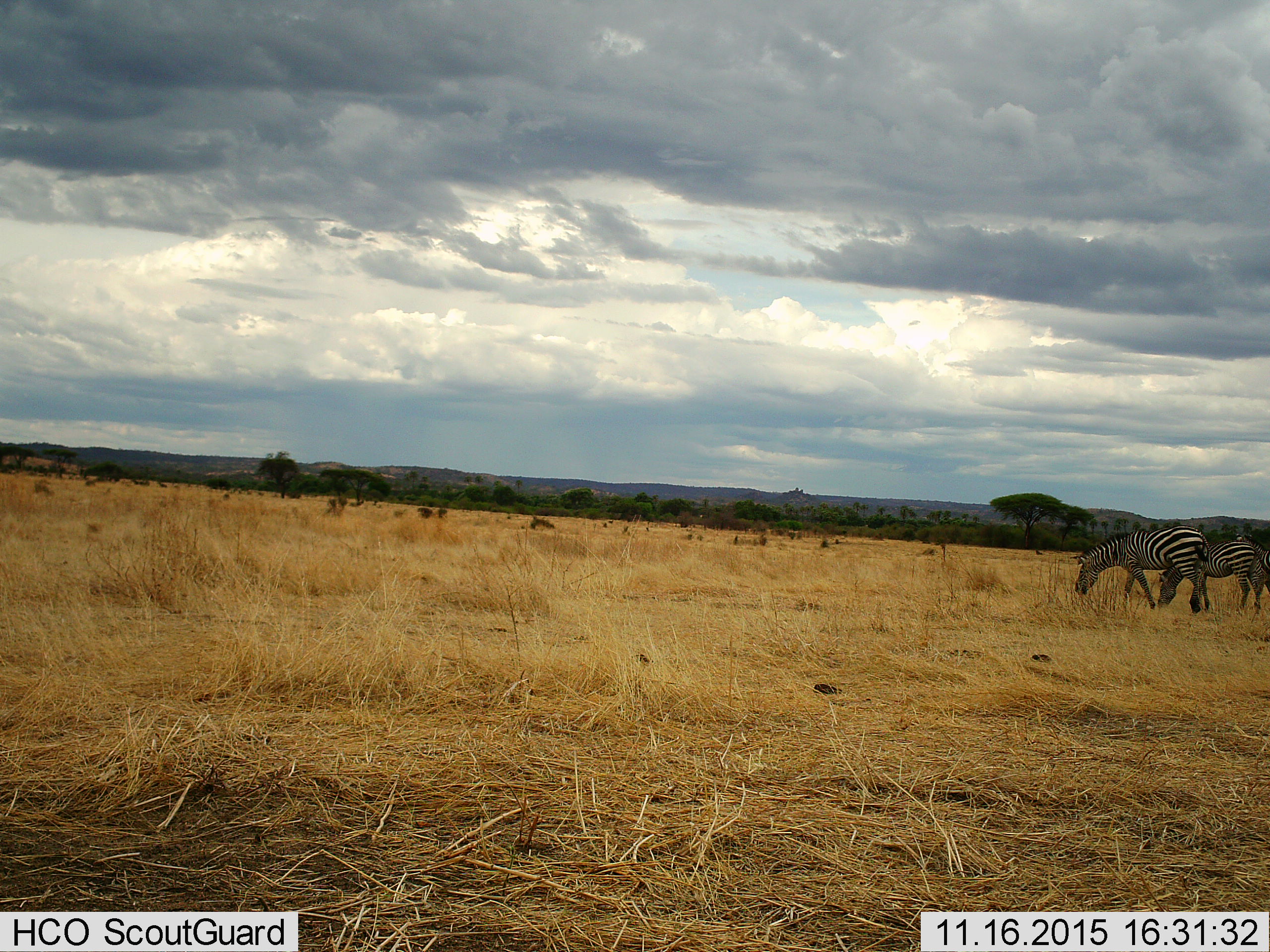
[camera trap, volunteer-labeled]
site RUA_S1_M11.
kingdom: Animalia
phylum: Chordata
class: Mammalia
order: Perissodactyla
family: Equidae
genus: Equus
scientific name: Equus quagga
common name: plains zebra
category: zebraplains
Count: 3.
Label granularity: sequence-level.